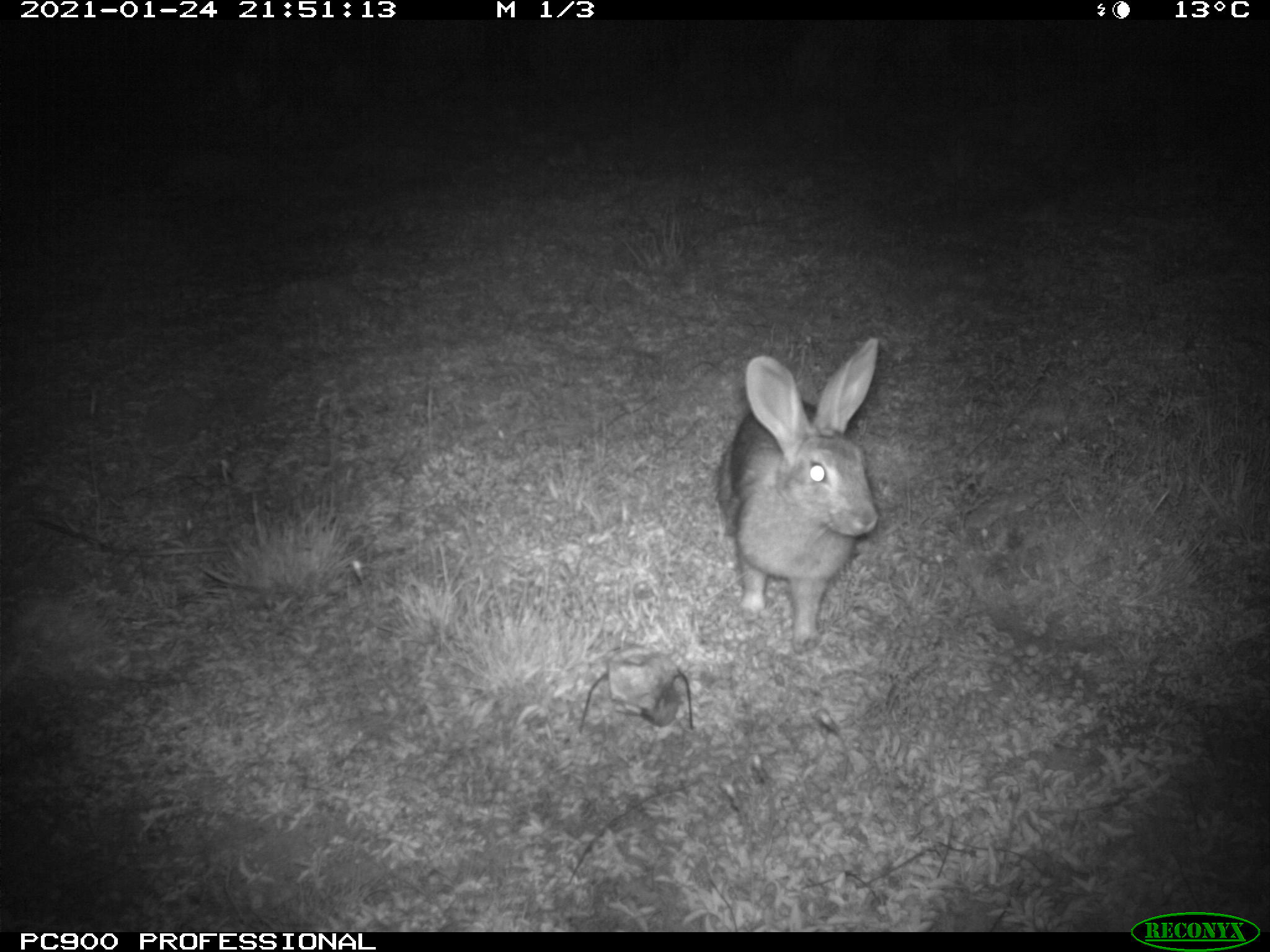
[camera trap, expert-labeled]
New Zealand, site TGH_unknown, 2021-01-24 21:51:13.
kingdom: Animalia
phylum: Chordata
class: Mammalia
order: Lagomorpha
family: Leporidae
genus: Oryctolagus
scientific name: Oryctolagus cuniculus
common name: european rabbit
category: rabbit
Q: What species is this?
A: Rabbit (european rabbit) (Oryctolagus cuniculus).